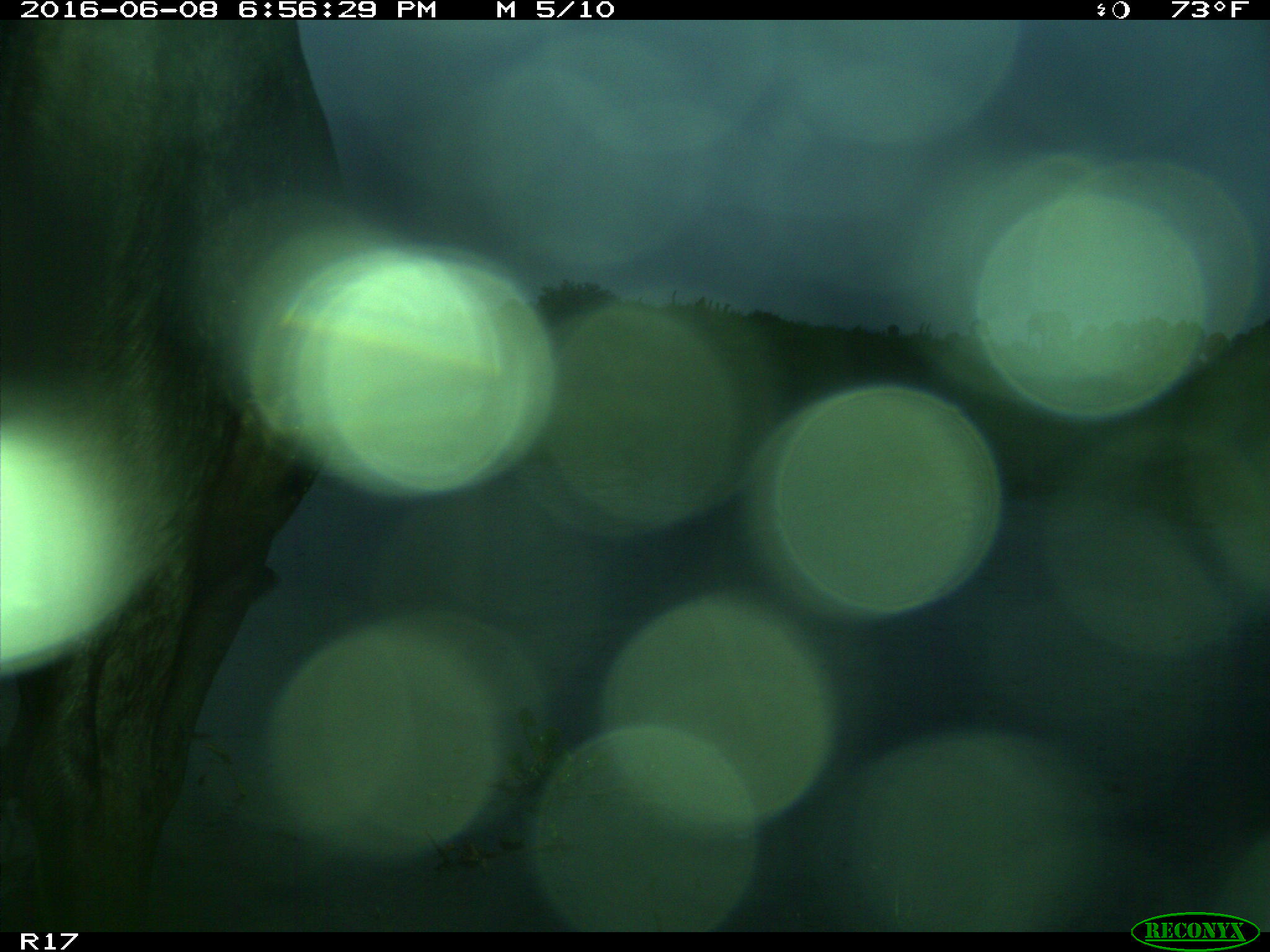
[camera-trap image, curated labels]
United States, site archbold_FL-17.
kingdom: Animalia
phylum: Chordata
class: Mammalia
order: Artiodactyla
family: Bovidae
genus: Bos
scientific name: Bos taurus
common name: domestic cow